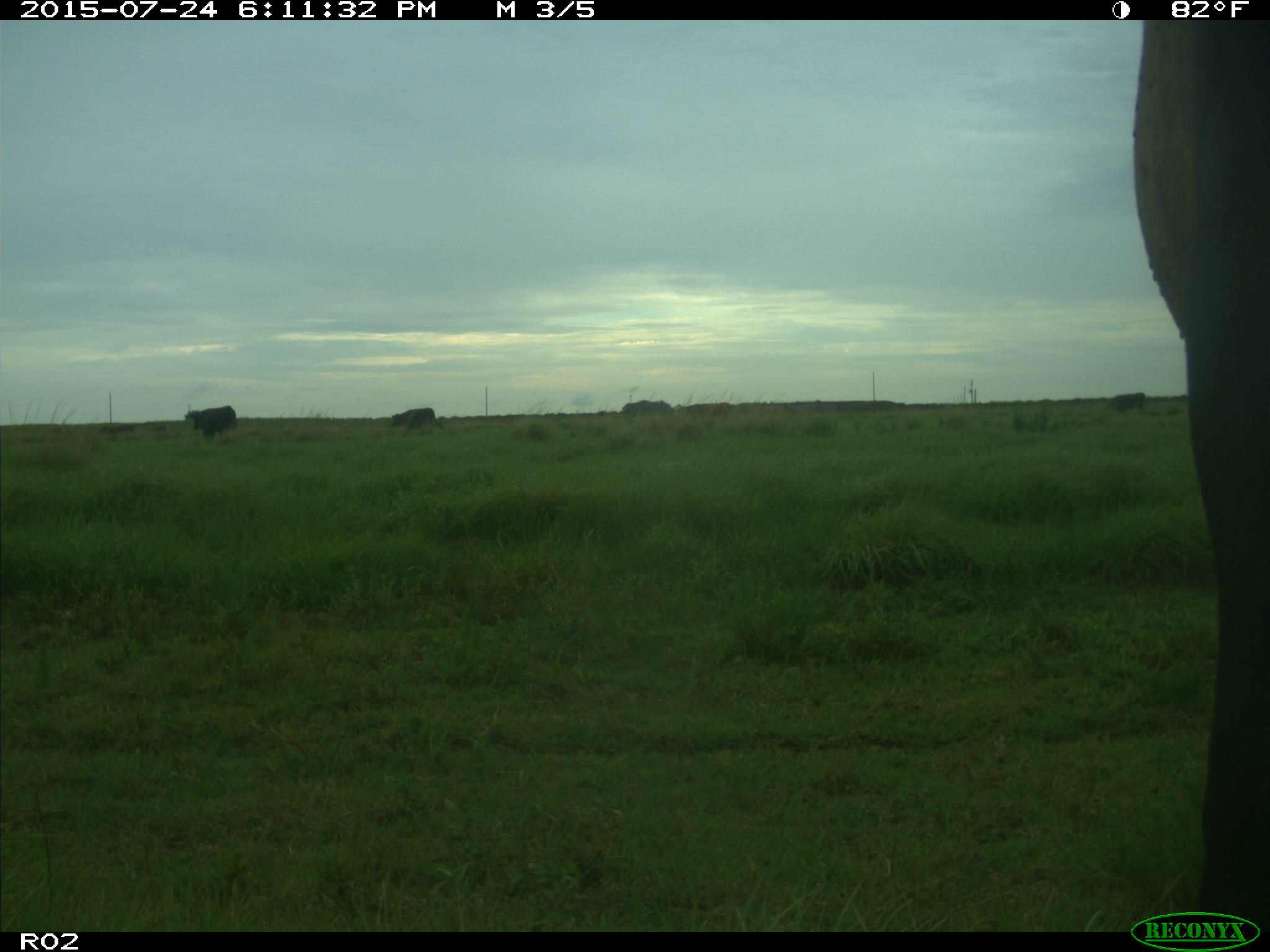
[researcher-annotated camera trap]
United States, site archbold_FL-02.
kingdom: Animalia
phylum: Chordata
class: Mammalia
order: Artiodactyla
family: Bovidae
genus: Bos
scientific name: Bos taurus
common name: domestic cow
Bos taurus (domestic cow).